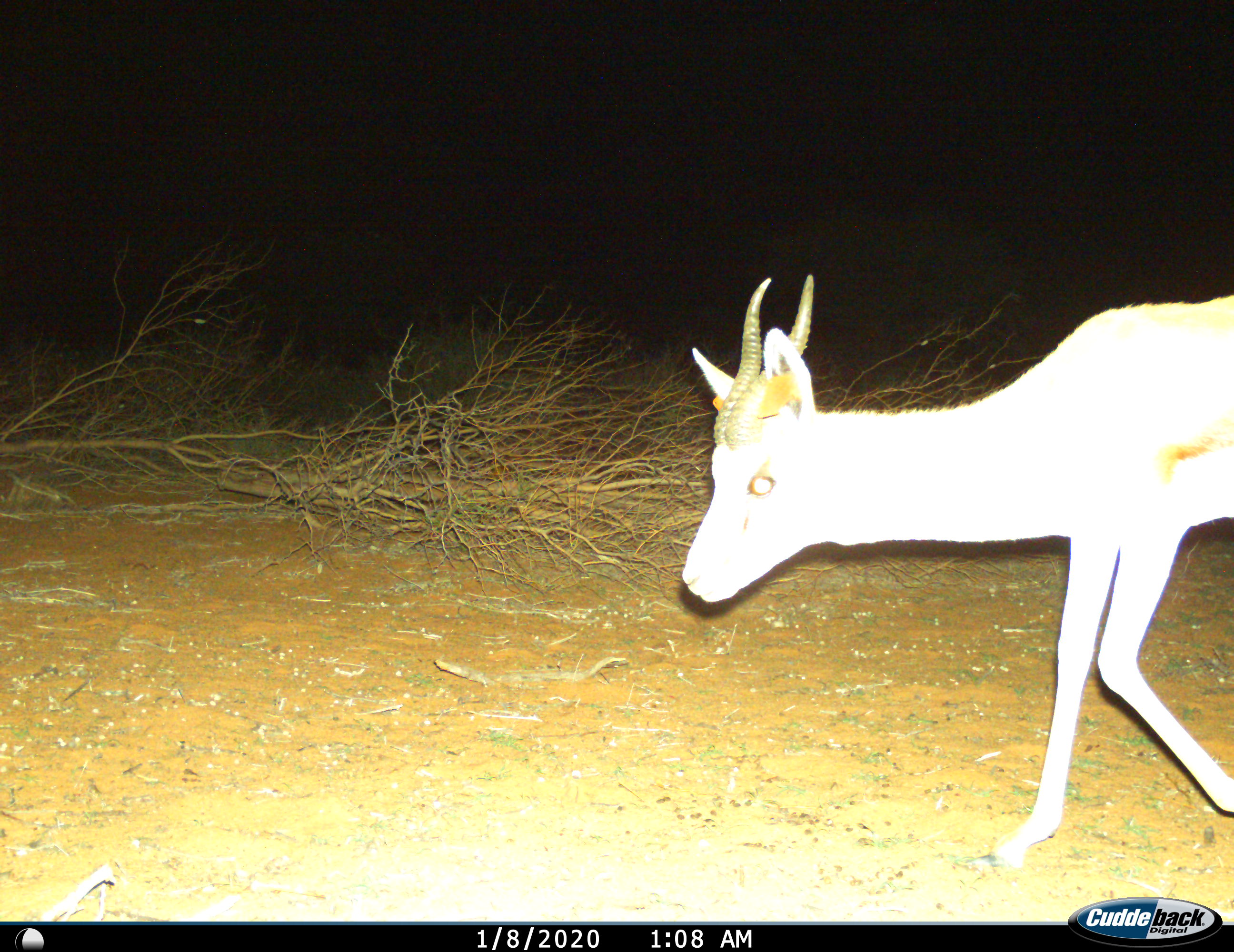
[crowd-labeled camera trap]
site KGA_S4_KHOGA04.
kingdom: Animalia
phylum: Chordata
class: Mammalia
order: Artiodactyla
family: Bovidae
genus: Antidorcas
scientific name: Antidorcas marsupialis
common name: springbok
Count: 1.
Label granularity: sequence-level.